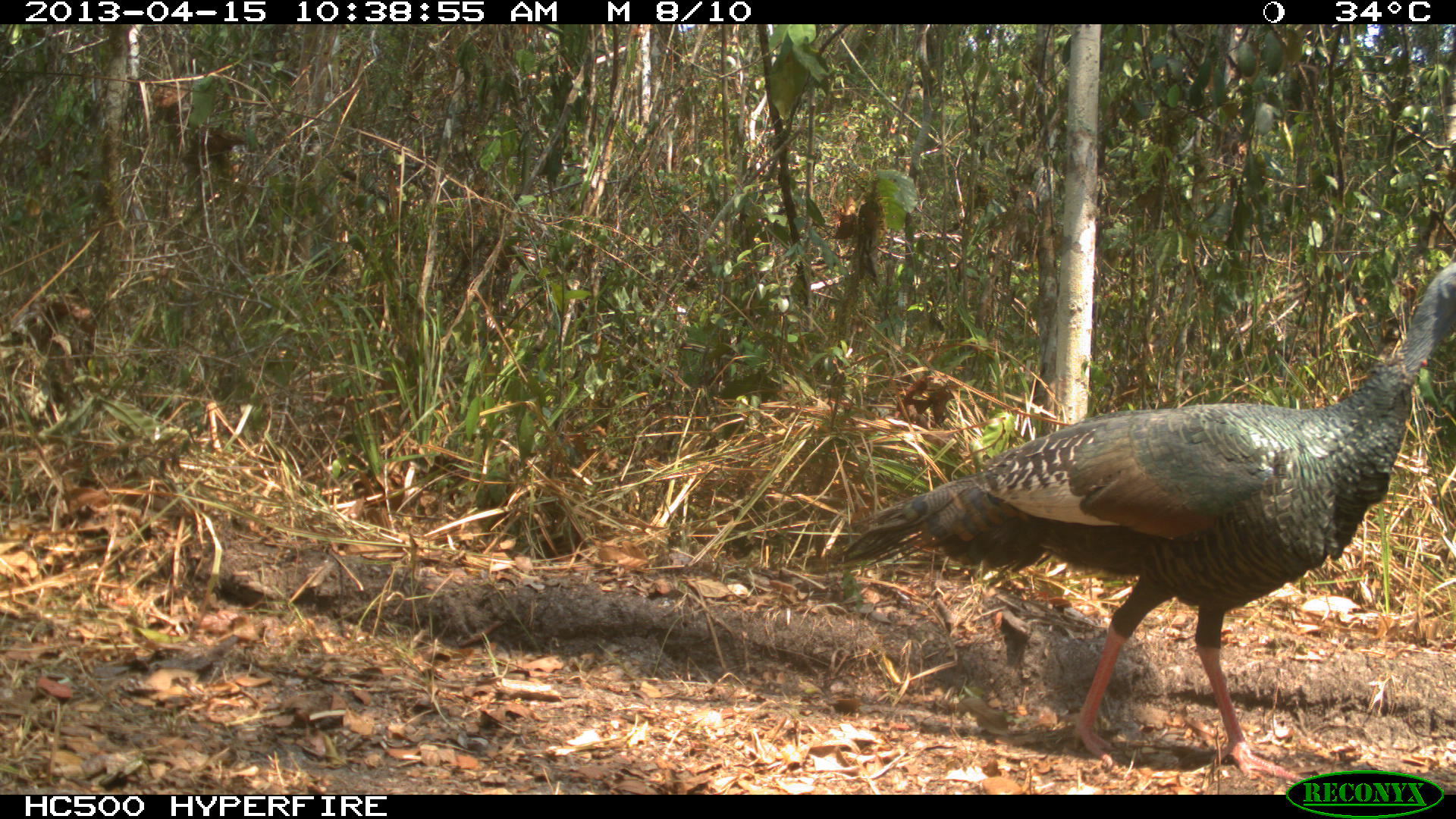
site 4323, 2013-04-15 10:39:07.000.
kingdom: Animalia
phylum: Chordata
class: Aves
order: Galliformes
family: Phasianidae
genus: Meleagris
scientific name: Meleagris ocellata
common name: ocellated turkey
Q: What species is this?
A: Meleagris ocellata (ocellated turkey).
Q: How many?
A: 1.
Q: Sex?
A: Female.